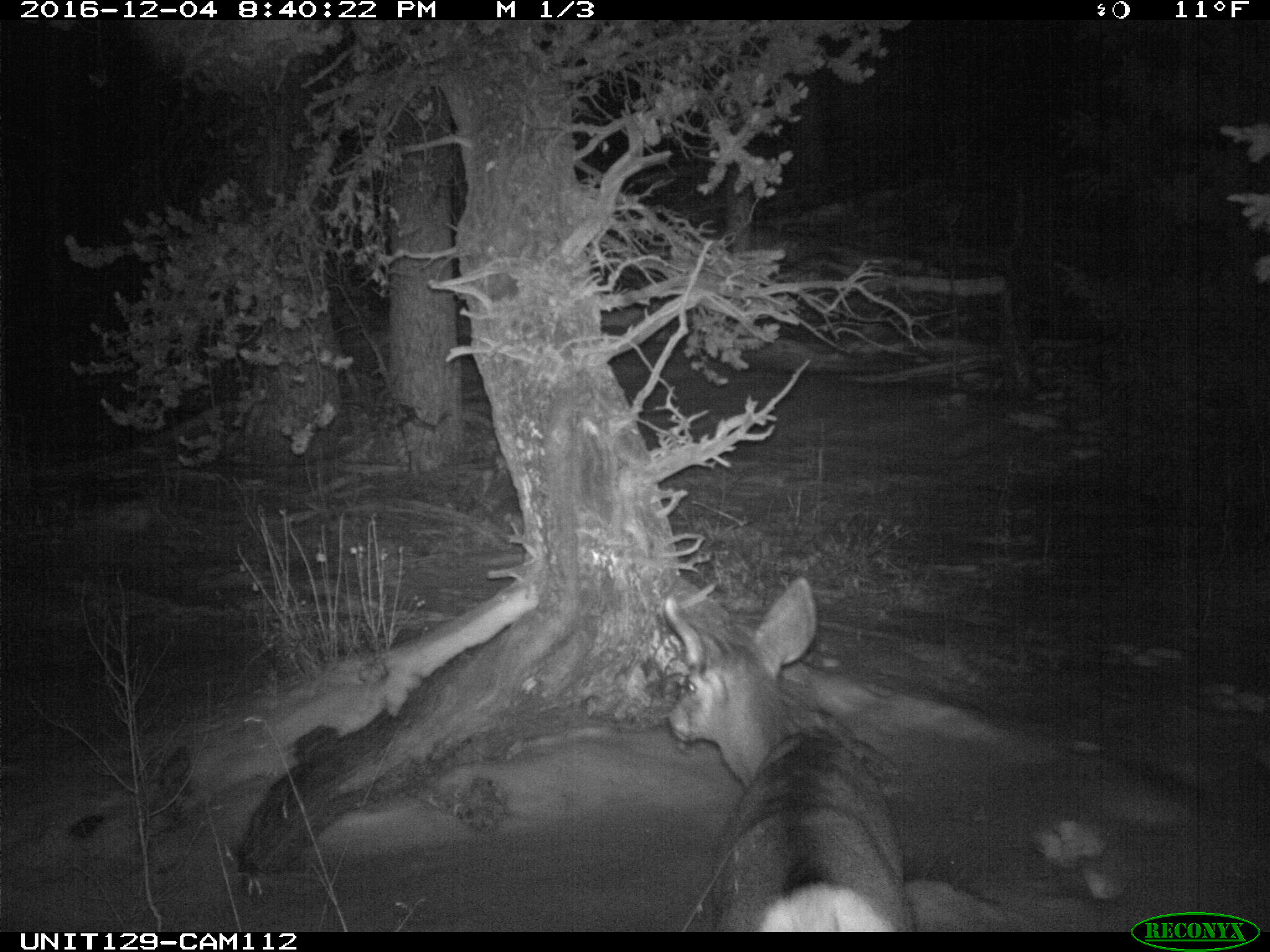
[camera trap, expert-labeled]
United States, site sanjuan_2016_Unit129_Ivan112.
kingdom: Animalia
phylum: Chordata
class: Mammalia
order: Artiodactyla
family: Cervidae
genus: Odocoileus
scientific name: Odocoileus hemionus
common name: mule deer